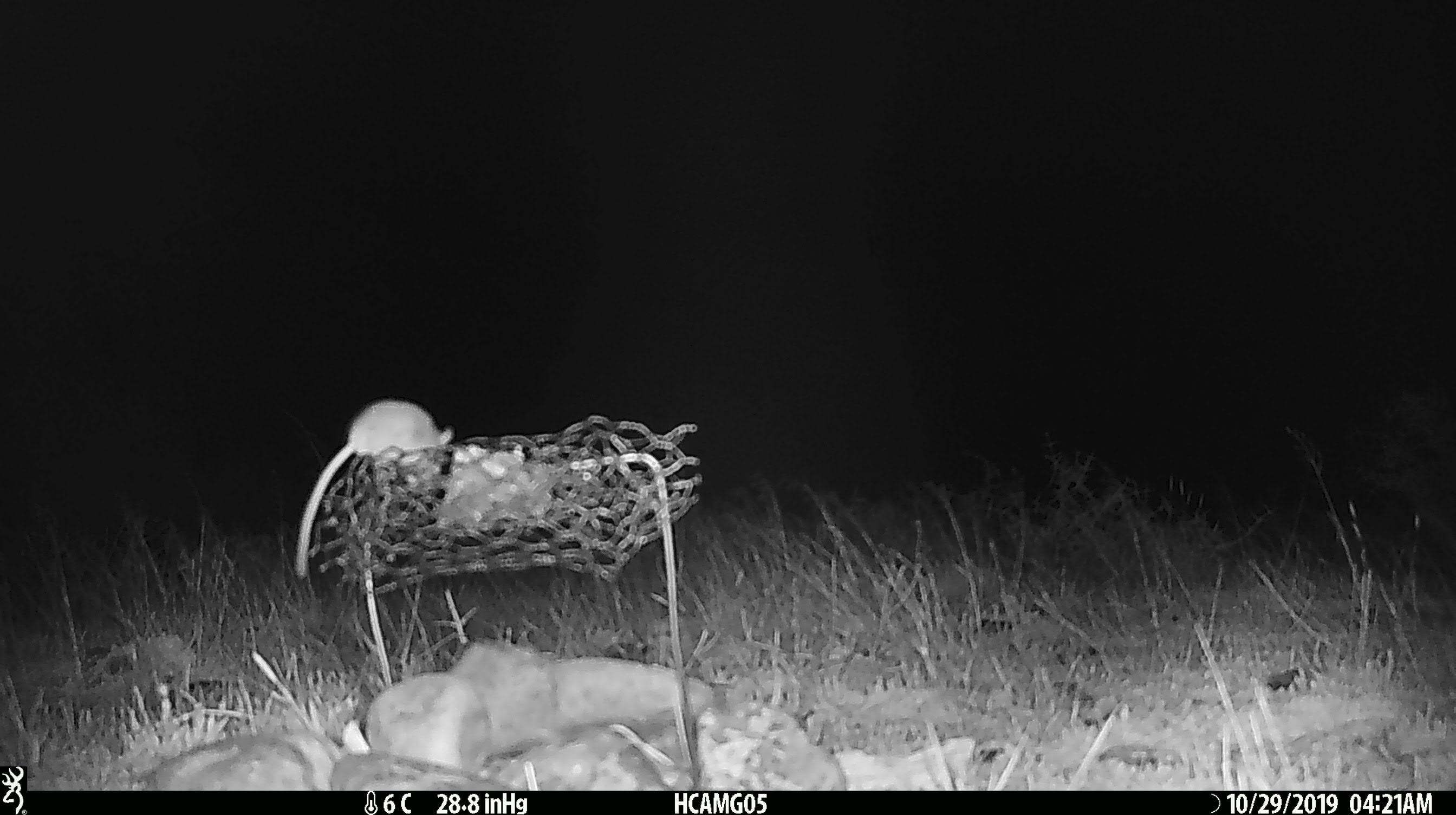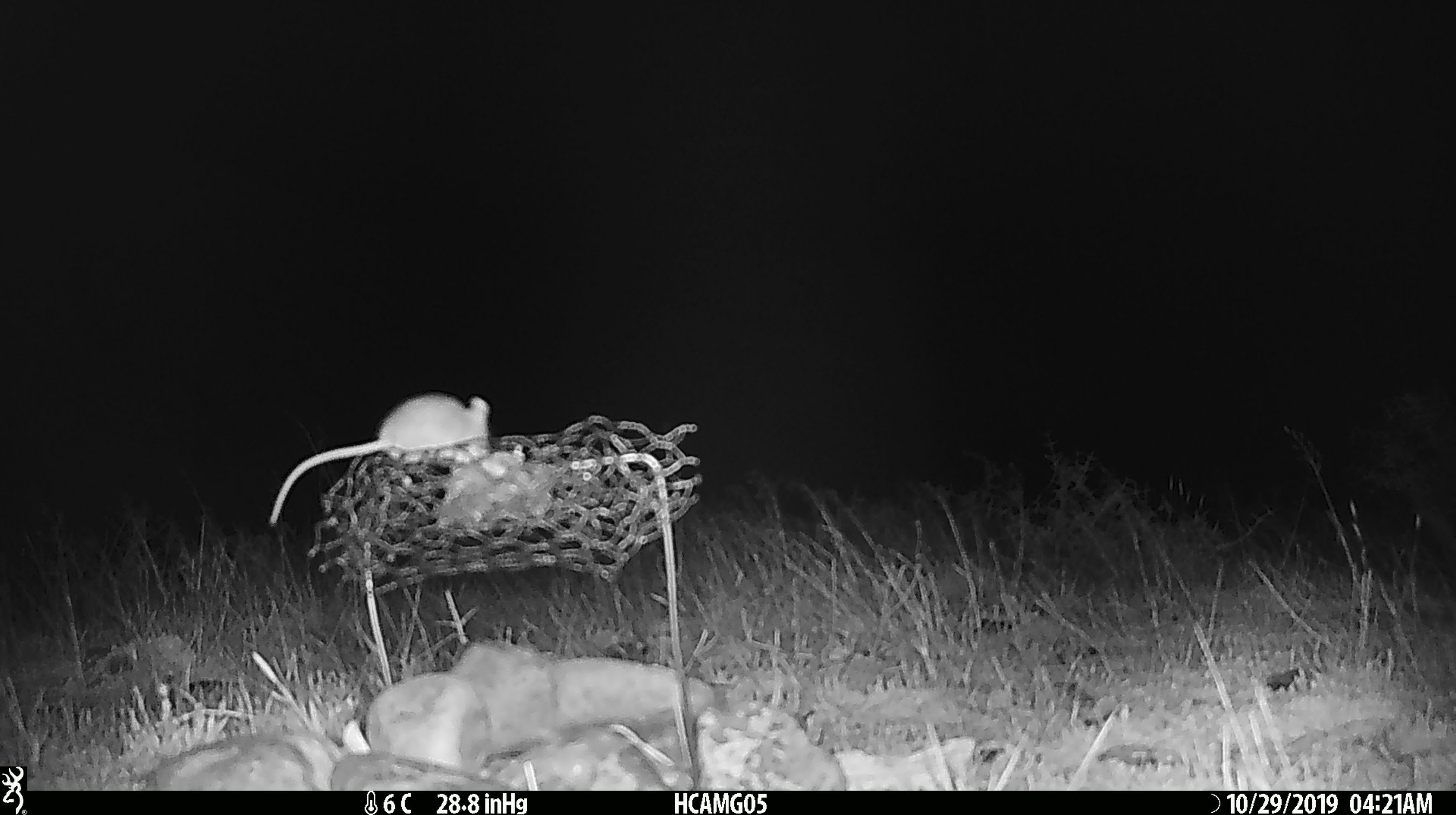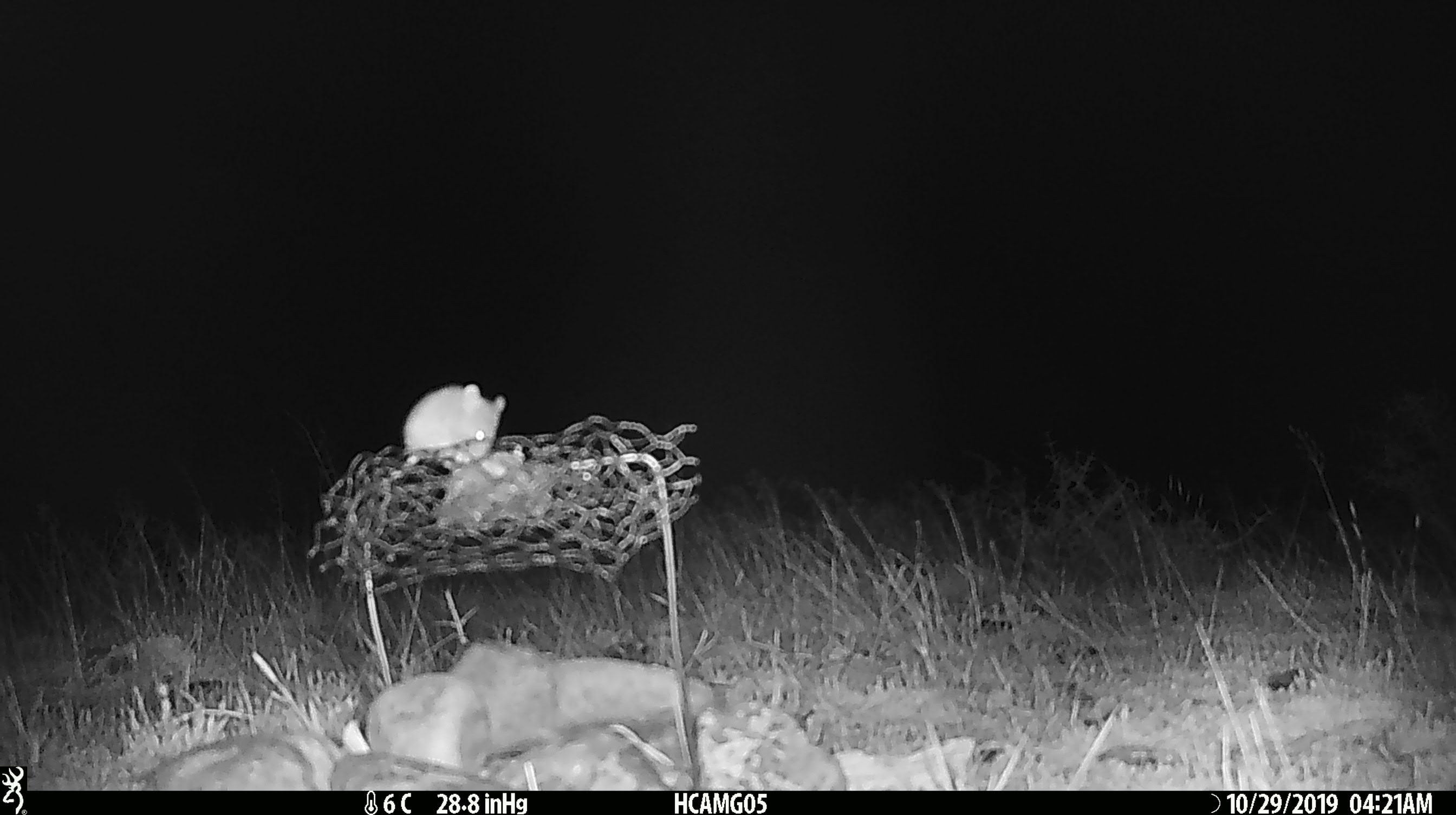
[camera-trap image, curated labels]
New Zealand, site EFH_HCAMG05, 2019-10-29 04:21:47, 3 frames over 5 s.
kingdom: Animalia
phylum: Chordata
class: Mammalia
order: Rodentia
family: Muridae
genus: Mus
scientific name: Mus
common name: mouse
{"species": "mouse (Mus)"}